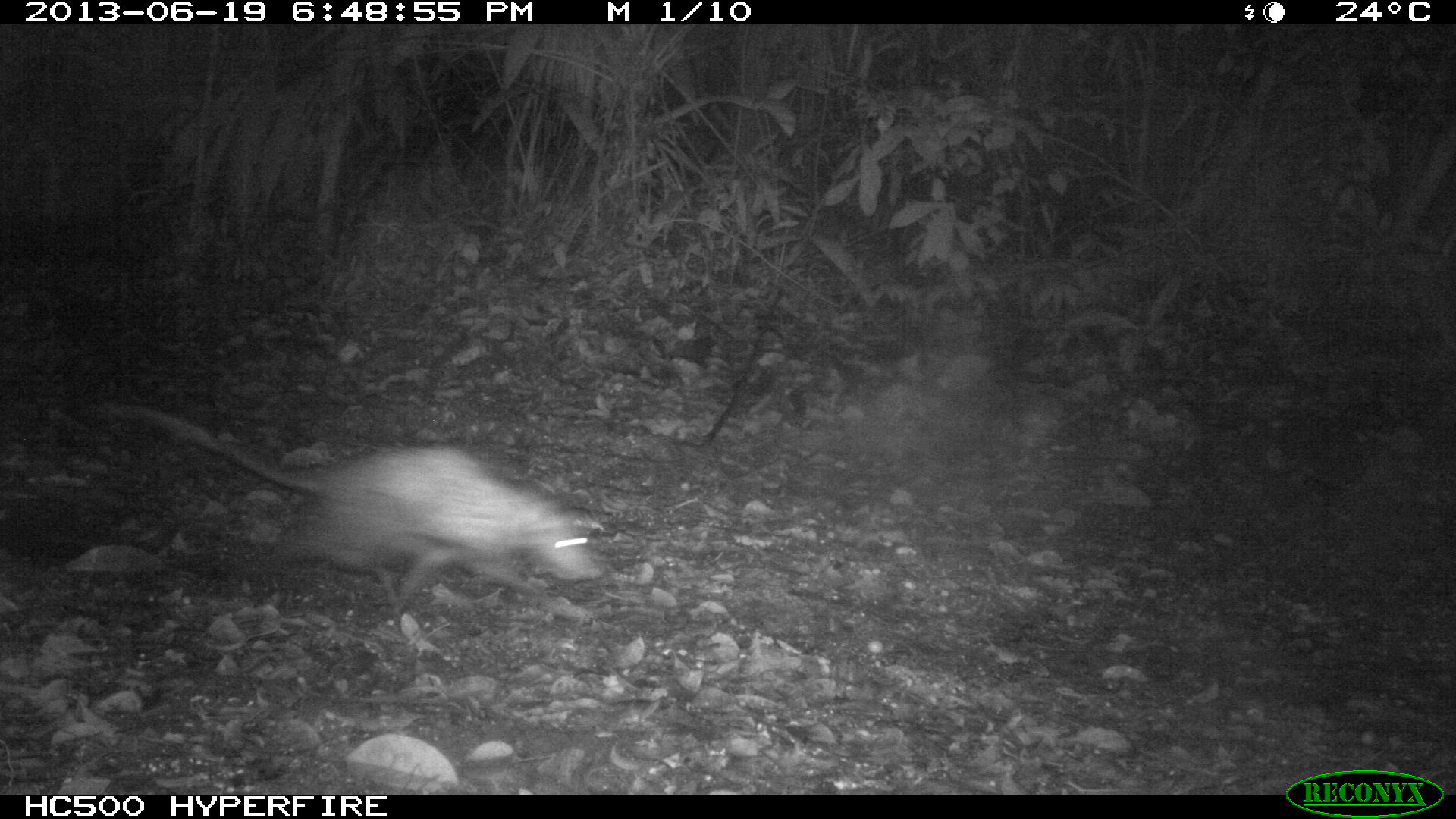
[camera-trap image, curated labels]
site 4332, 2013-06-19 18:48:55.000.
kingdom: Animalia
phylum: Chordata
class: Mammalia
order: Didelphimorphia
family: Didelphidae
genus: Didelphis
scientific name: Didelphis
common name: american opossums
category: didelphis sp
Didelphis sp (american opossums) (Didelphis), count 1.